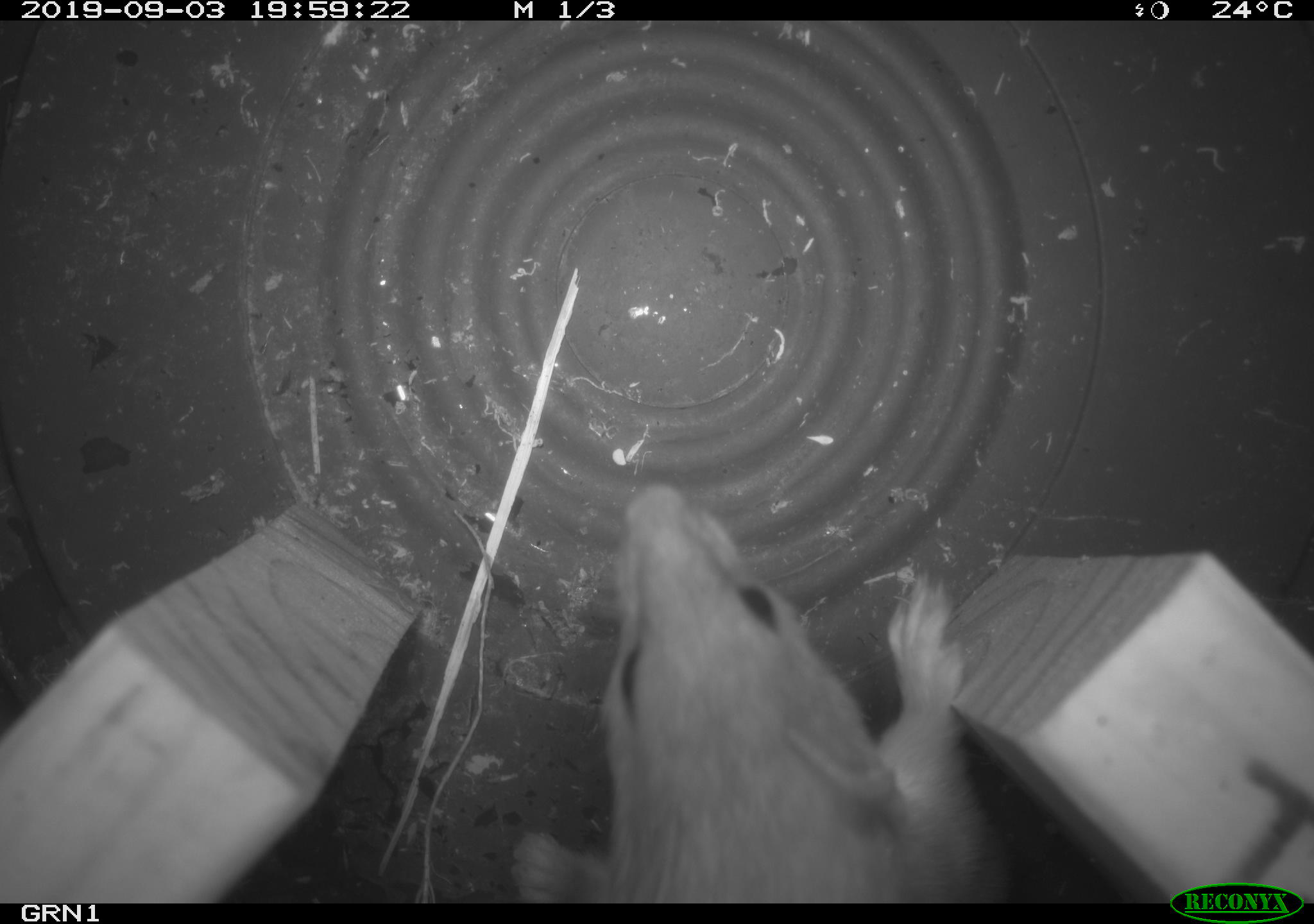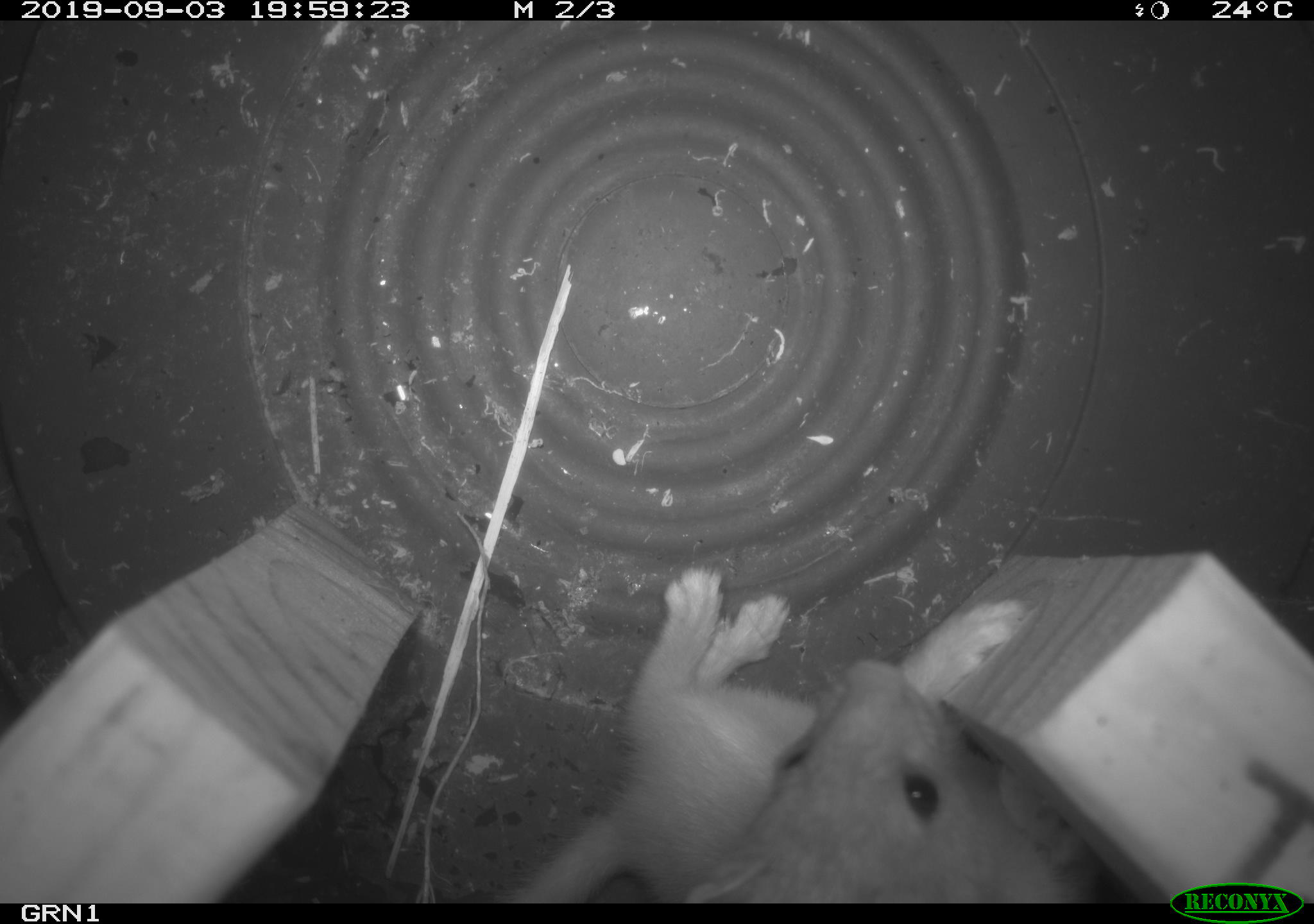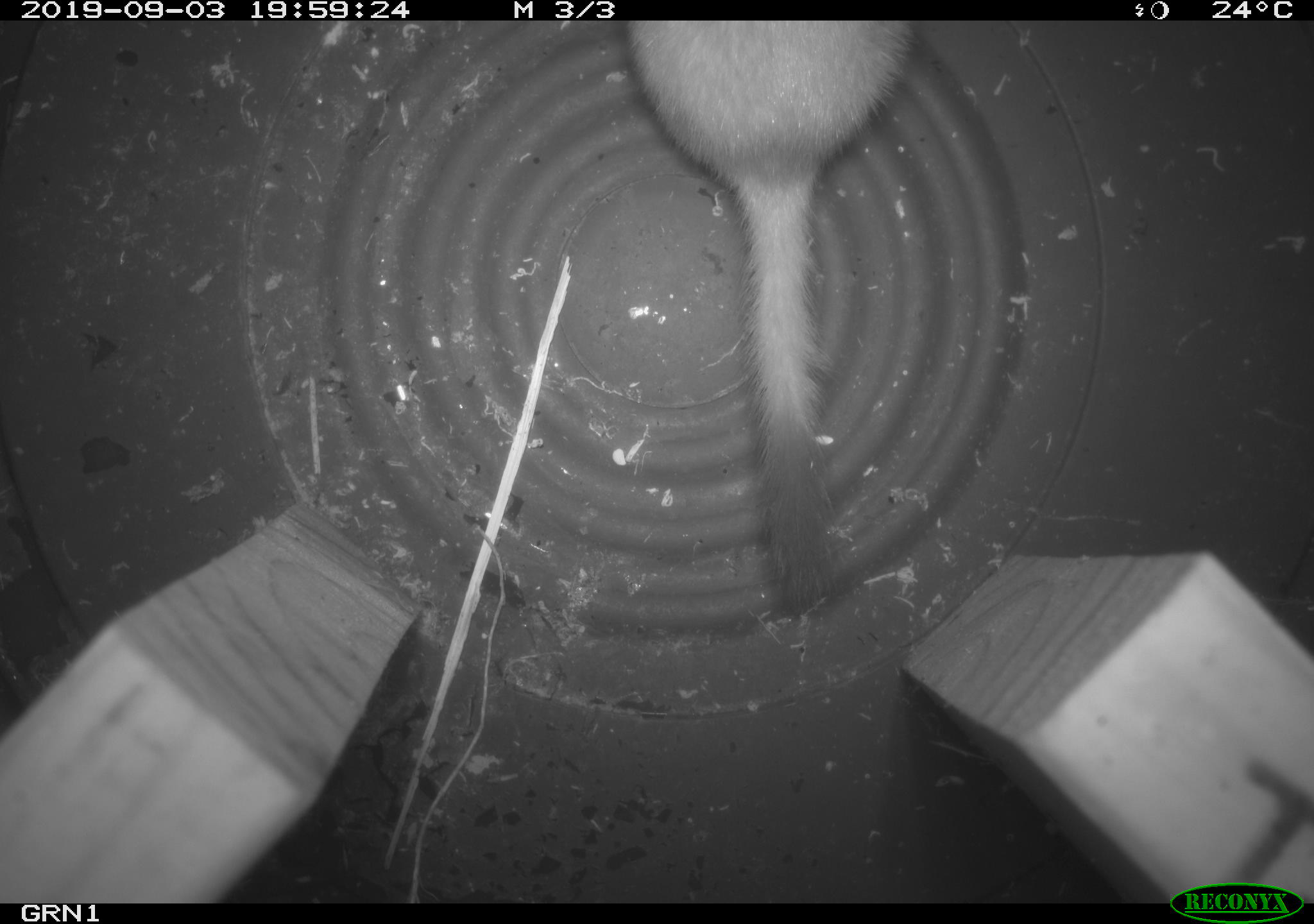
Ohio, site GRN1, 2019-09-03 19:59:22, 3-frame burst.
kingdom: Animalia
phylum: Chordata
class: Mammalia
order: Carnivora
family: Mustelidae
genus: Neogale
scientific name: Neogale frenata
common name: long-tailed weasel